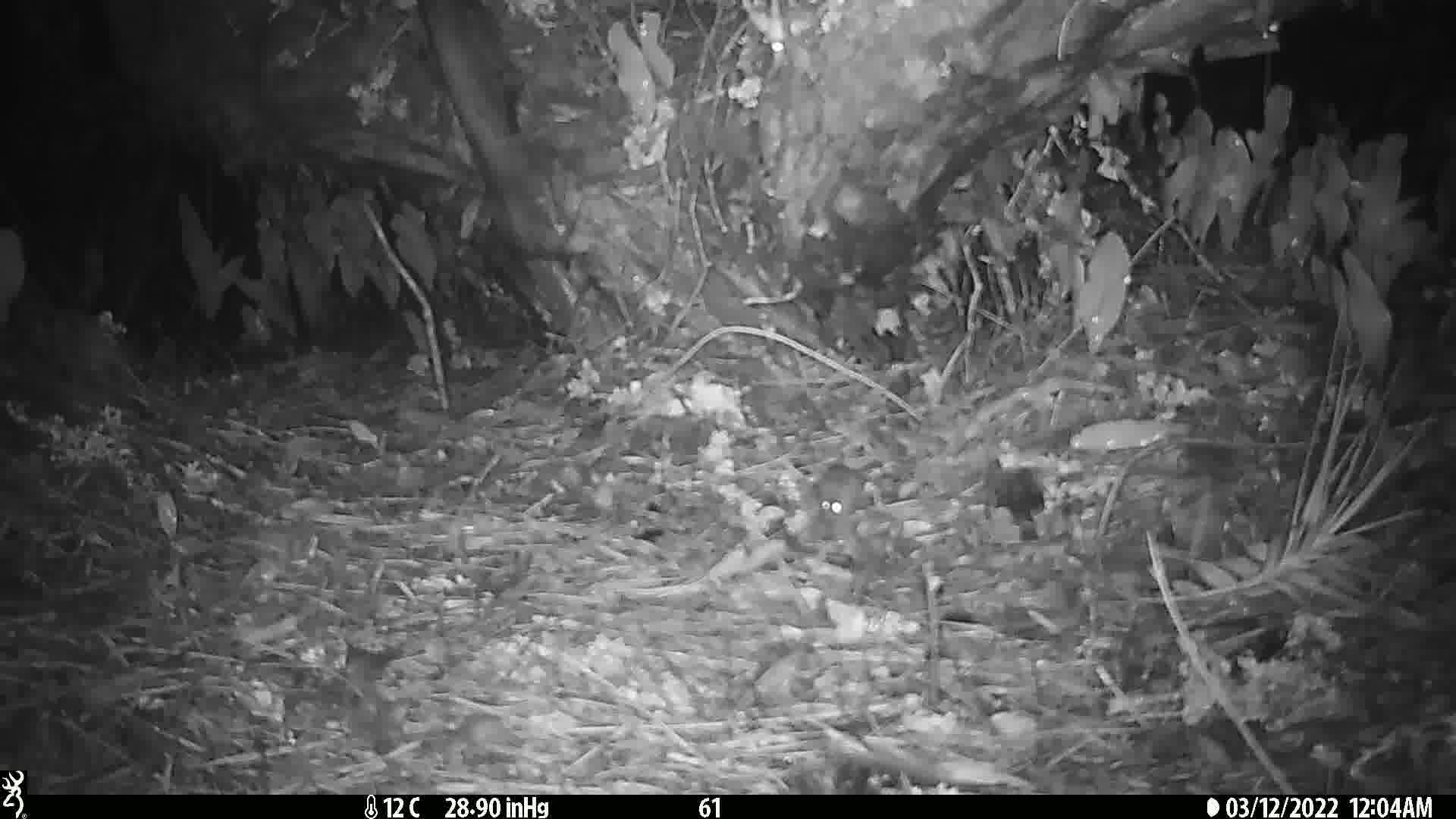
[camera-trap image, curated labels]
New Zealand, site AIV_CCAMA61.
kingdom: Animalia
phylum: Chordata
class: Mammalia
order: Rodentia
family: Muridae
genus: Mus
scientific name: Mus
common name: mouse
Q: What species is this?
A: Mouse (Mus).